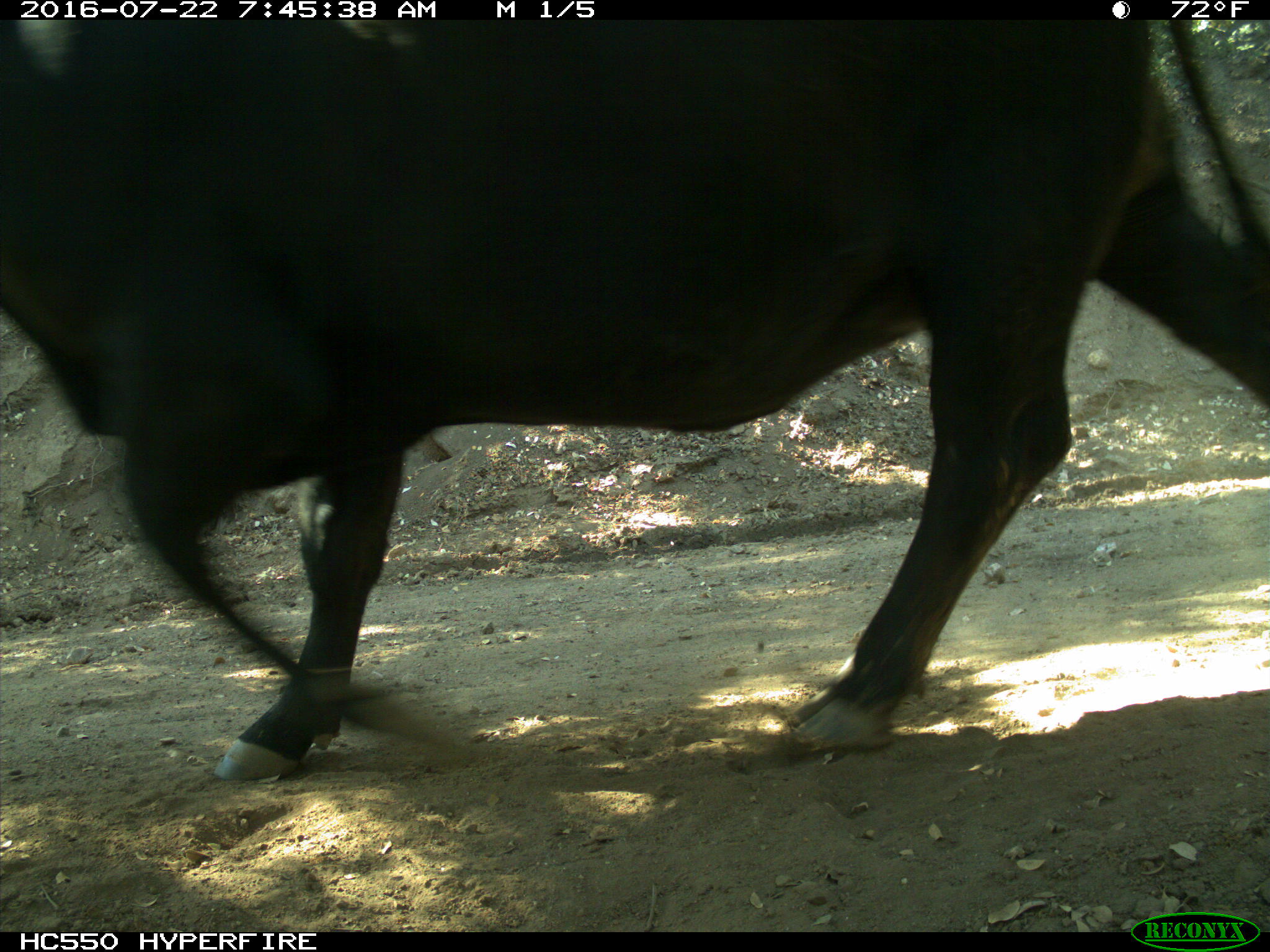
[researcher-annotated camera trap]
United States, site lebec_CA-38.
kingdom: Animalia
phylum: Chordata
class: Mammalia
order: Artiodactyla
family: Bovidae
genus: Bos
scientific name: Bos taurus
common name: domestic cow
Bos taurus (domestic cow).